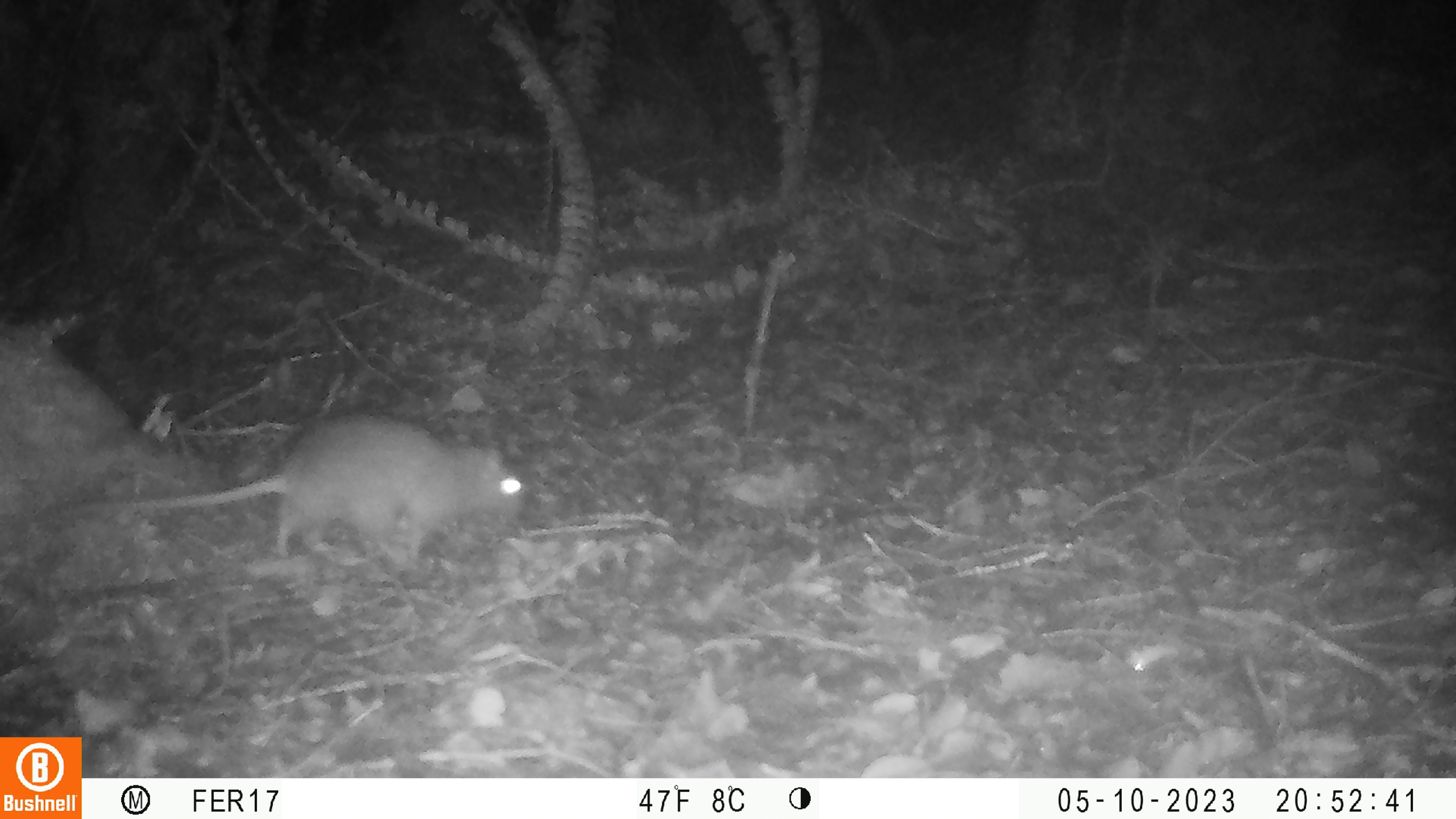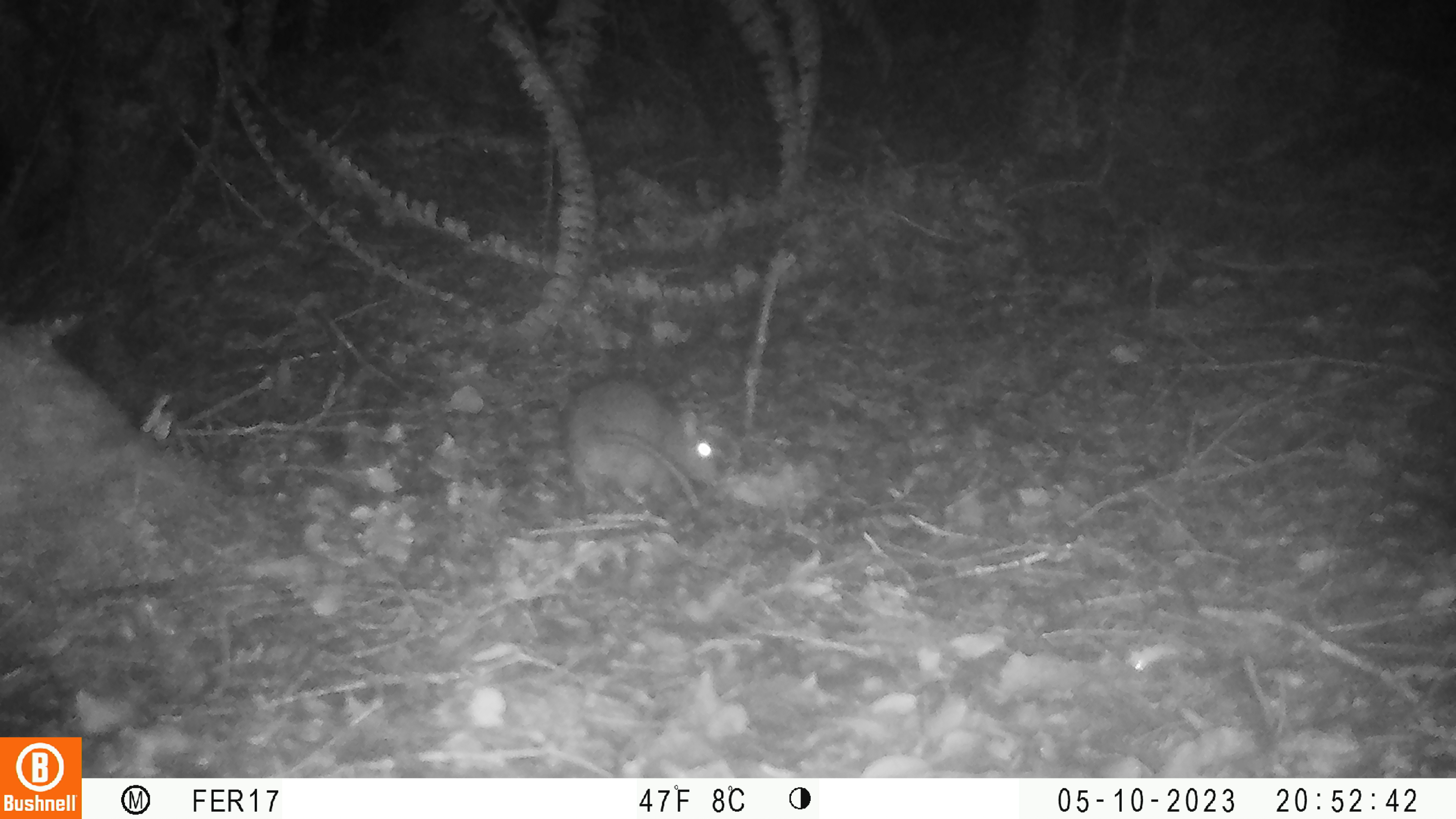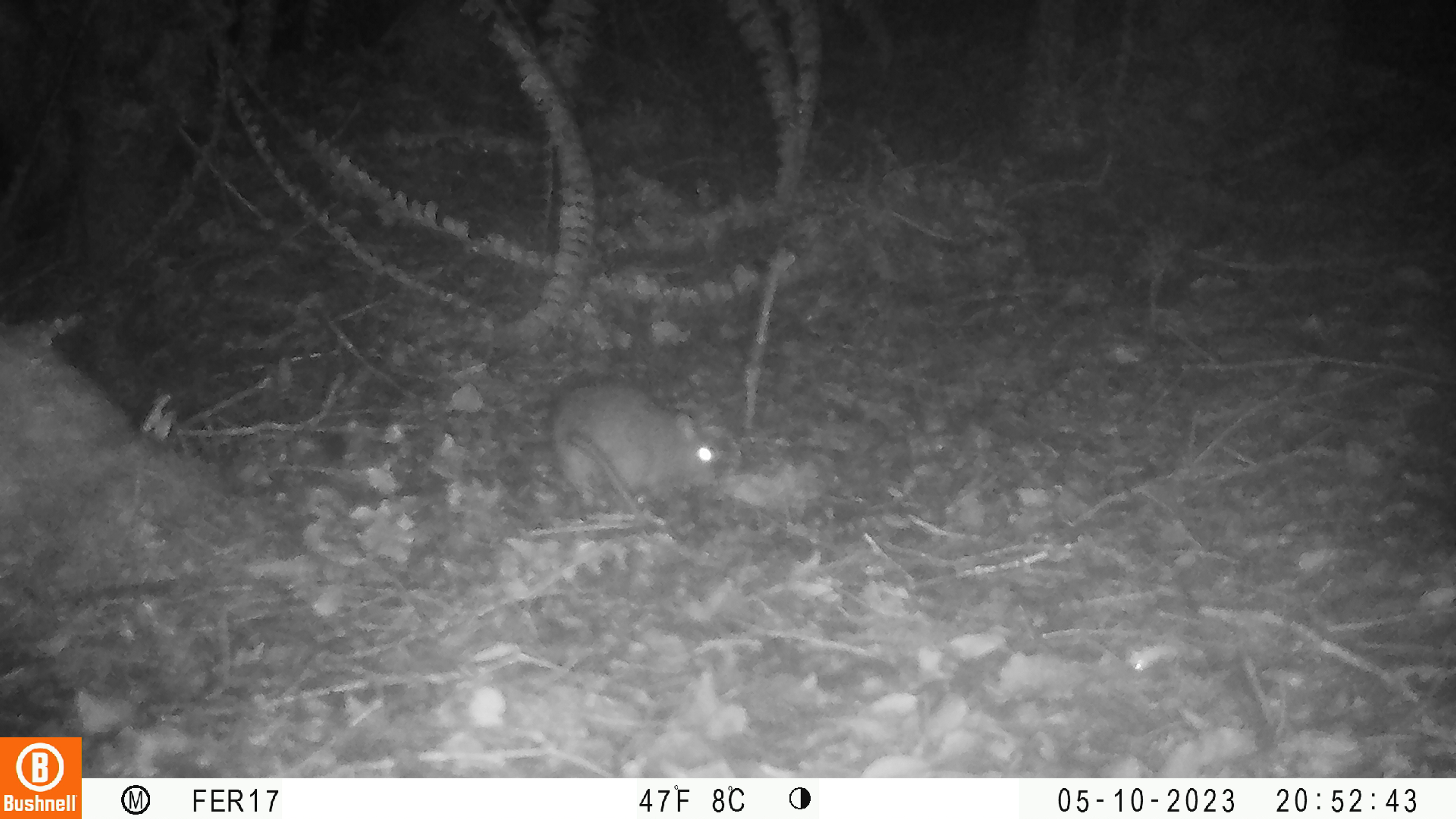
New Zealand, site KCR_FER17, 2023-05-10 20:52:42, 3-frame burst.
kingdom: Animalia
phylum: Chordata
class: Mammalia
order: Rodentia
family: Muridae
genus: Rattus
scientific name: Rattus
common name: rat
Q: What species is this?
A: Rat (Rattus).